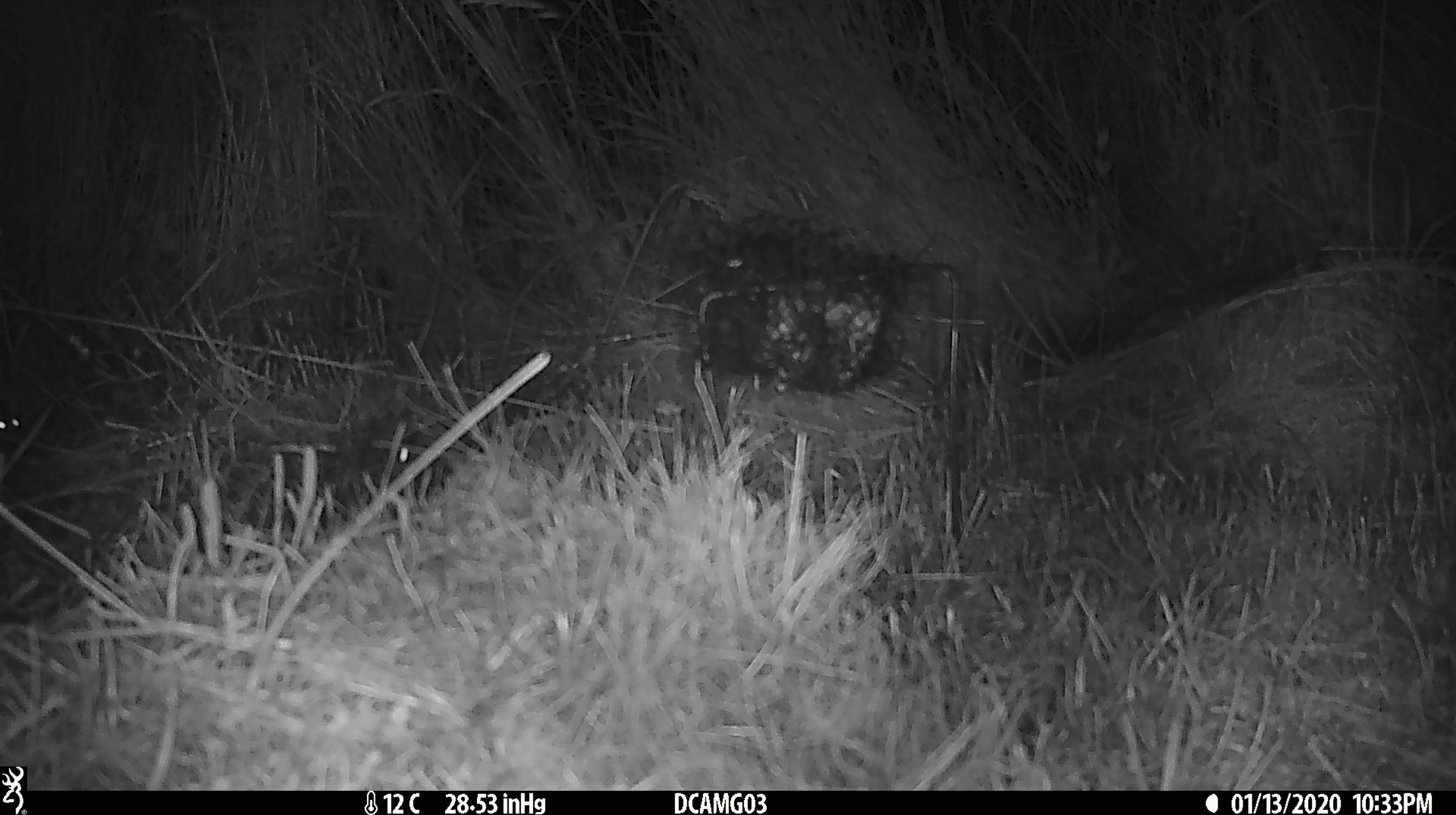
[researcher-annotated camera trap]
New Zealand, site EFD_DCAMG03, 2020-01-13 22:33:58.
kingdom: Animalia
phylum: Chordata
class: Mammalia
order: Rodentia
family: Muridae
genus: Mus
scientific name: Mus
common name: mouse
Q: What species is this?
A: Mouse (Mus).